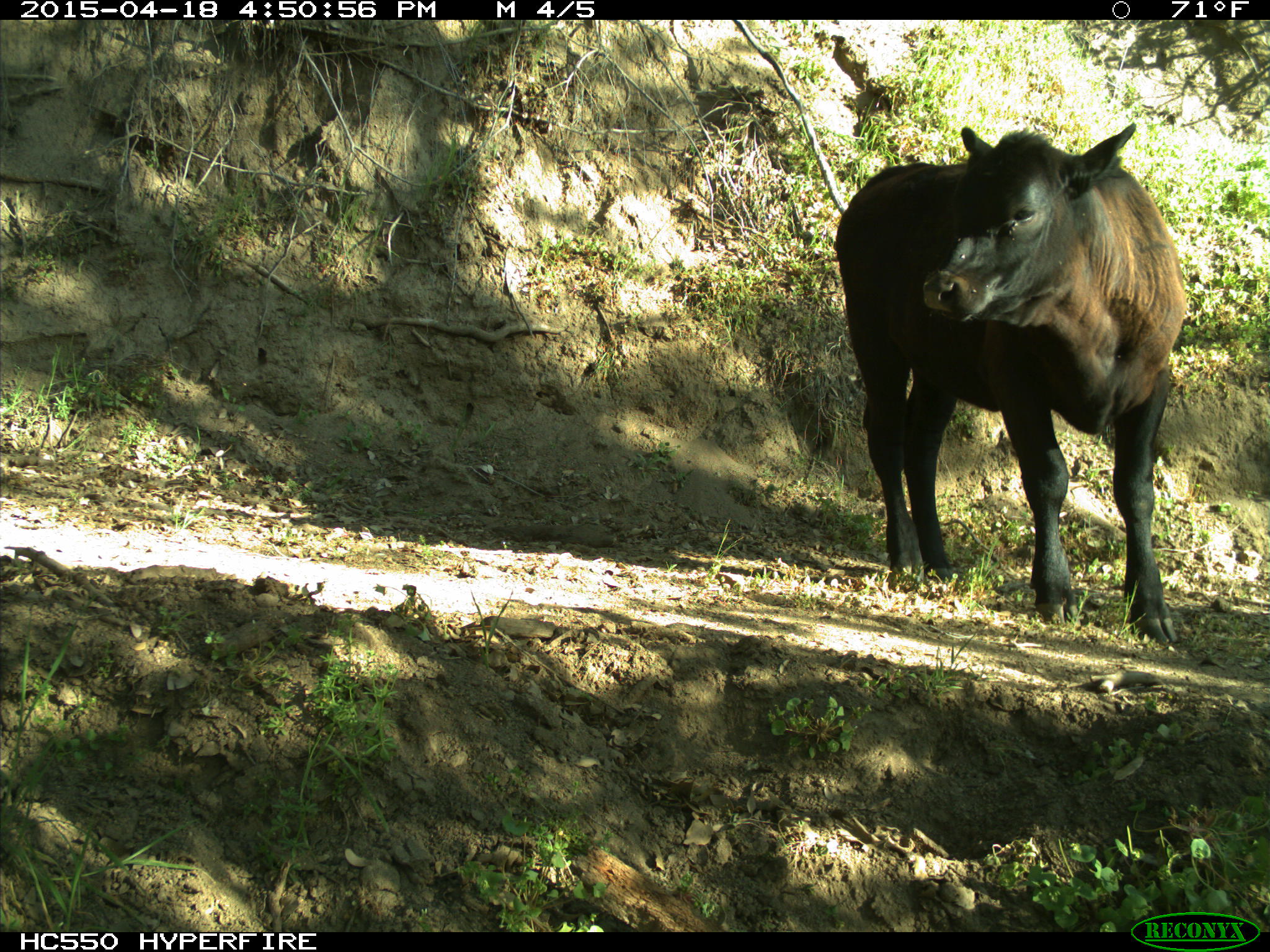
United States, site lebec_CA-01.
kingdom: Animalia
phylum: Chordata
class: Mammalia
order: Artiodactyla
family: Bovidae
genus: Bos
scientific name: Bos taurus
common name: domestic cow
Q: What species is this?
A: Bos taurus (domestic cow).